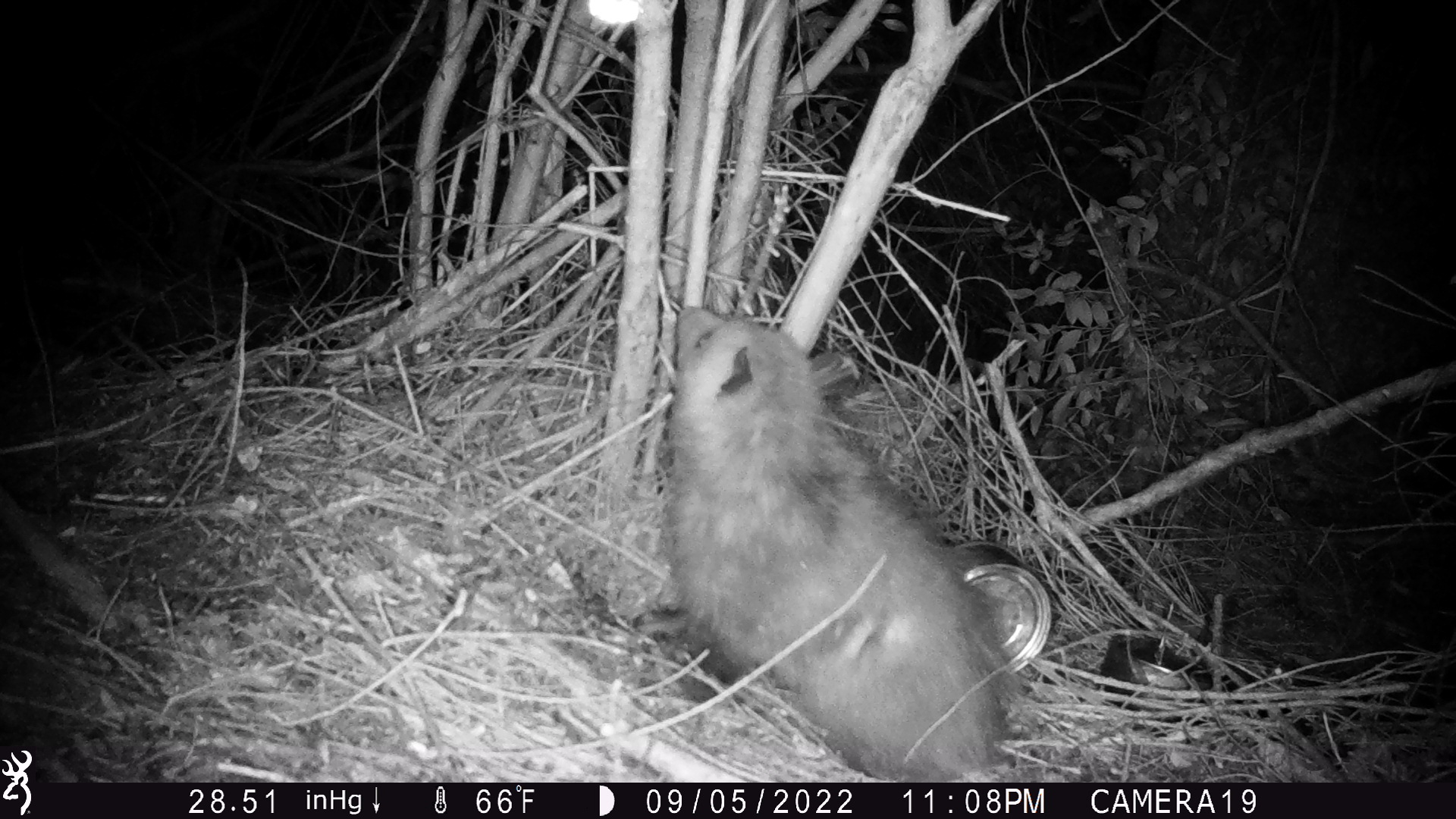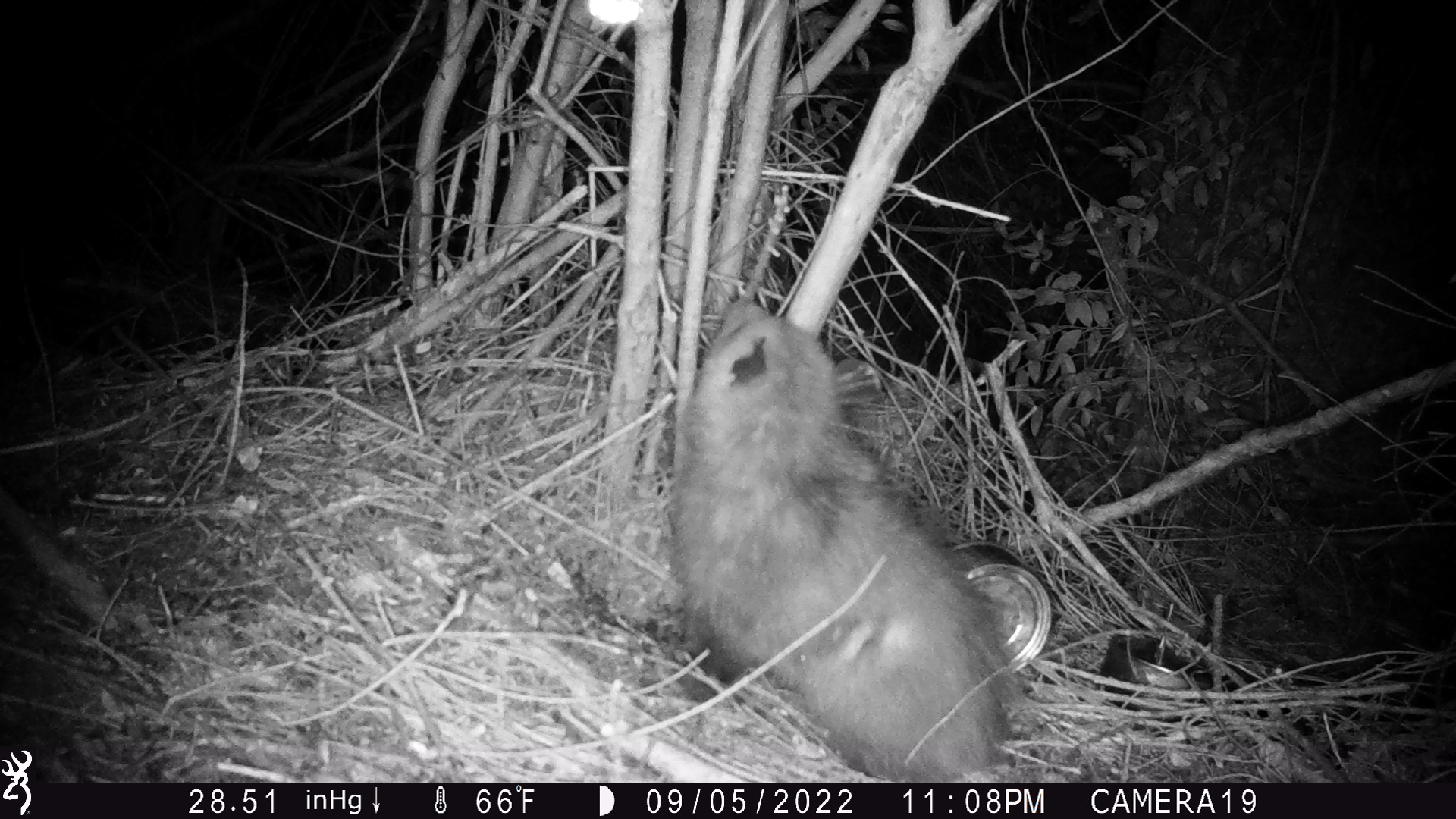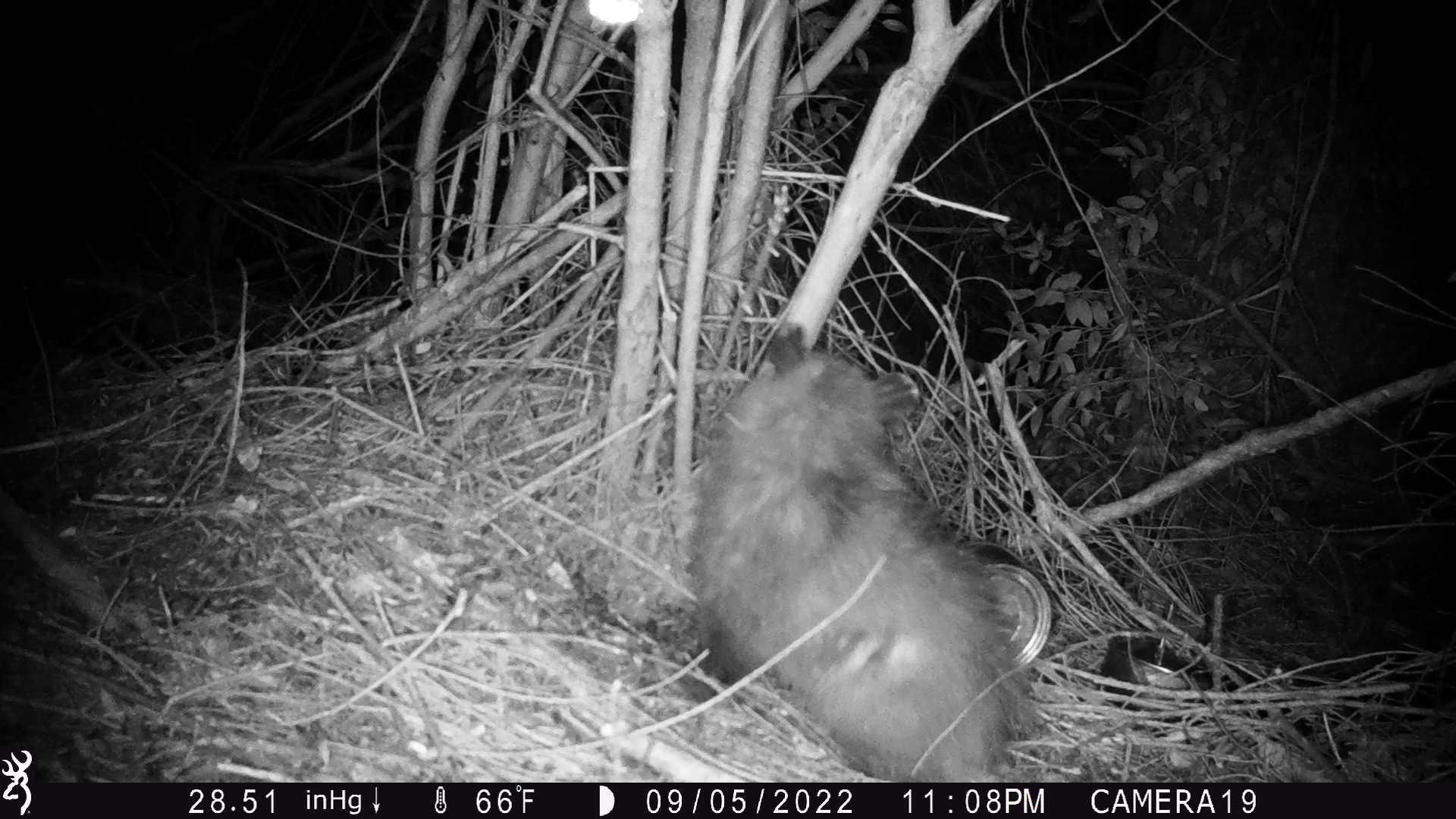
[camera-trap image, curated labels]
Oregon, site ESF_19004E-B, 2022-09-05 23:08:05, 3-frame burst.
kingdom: Animalia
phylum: Chordata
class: Mammalia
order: Didelphimorphia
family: Didelphidae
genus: Didelphis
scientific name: Didelphis virginiana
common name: virginia opossum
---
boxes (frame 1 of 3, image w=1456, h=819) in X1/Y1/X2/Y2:
virginia opossum: 630/288/1033/769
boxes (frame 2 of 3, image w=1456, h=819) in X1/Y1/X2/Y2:
virginia opossum: 656/284/1035/775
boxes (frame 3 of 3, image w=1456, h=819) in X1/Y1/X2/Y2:
virginia opossum: 679/305/1046/768